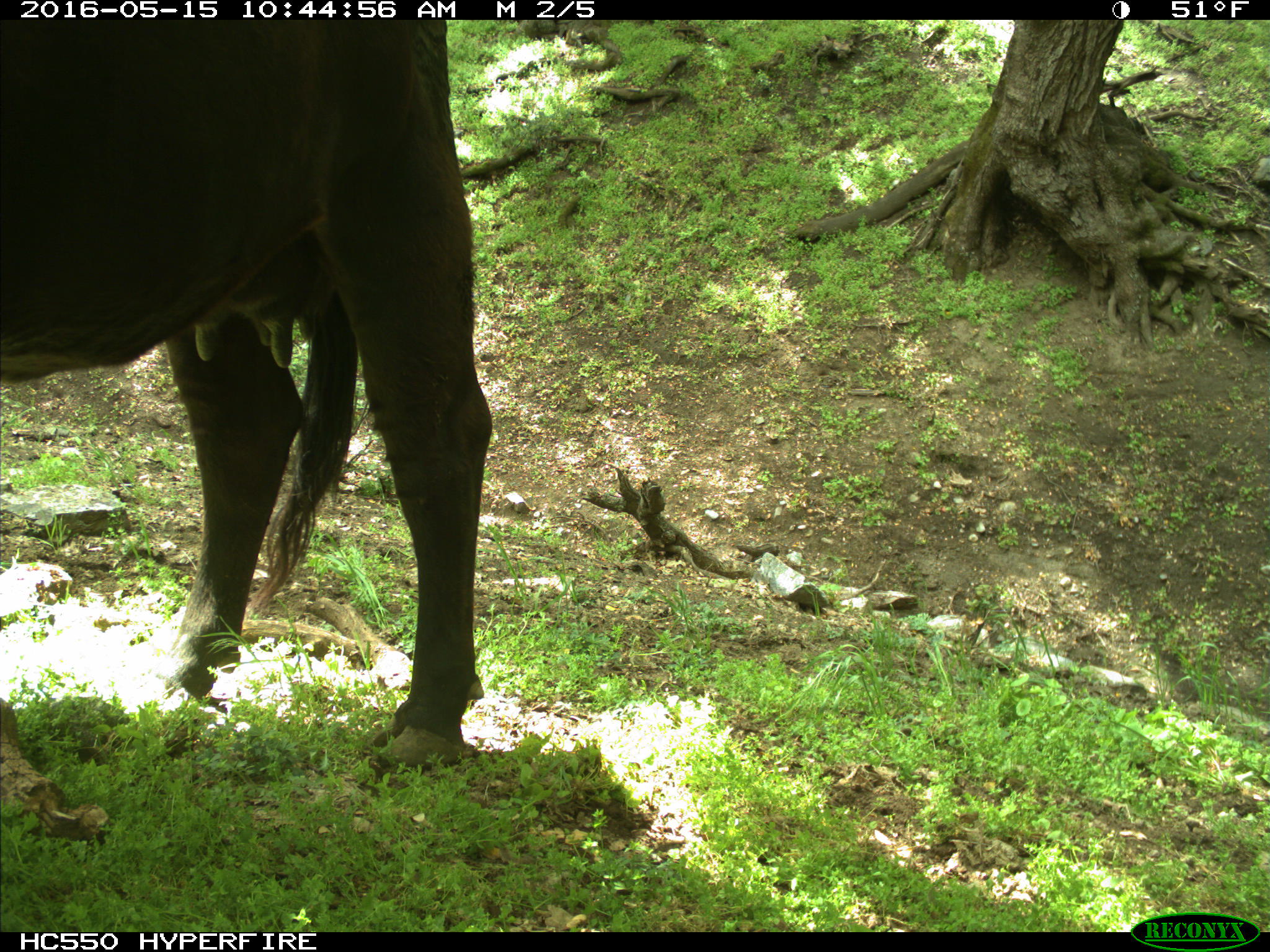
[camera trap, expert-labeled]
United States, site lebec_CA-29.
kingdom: Animalia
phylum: Chordata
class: Mammalia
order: Artiodactyla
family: Bovidae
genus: Bos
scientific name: Bos taurus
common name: domestic cow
Bos taurus (domestic cow).